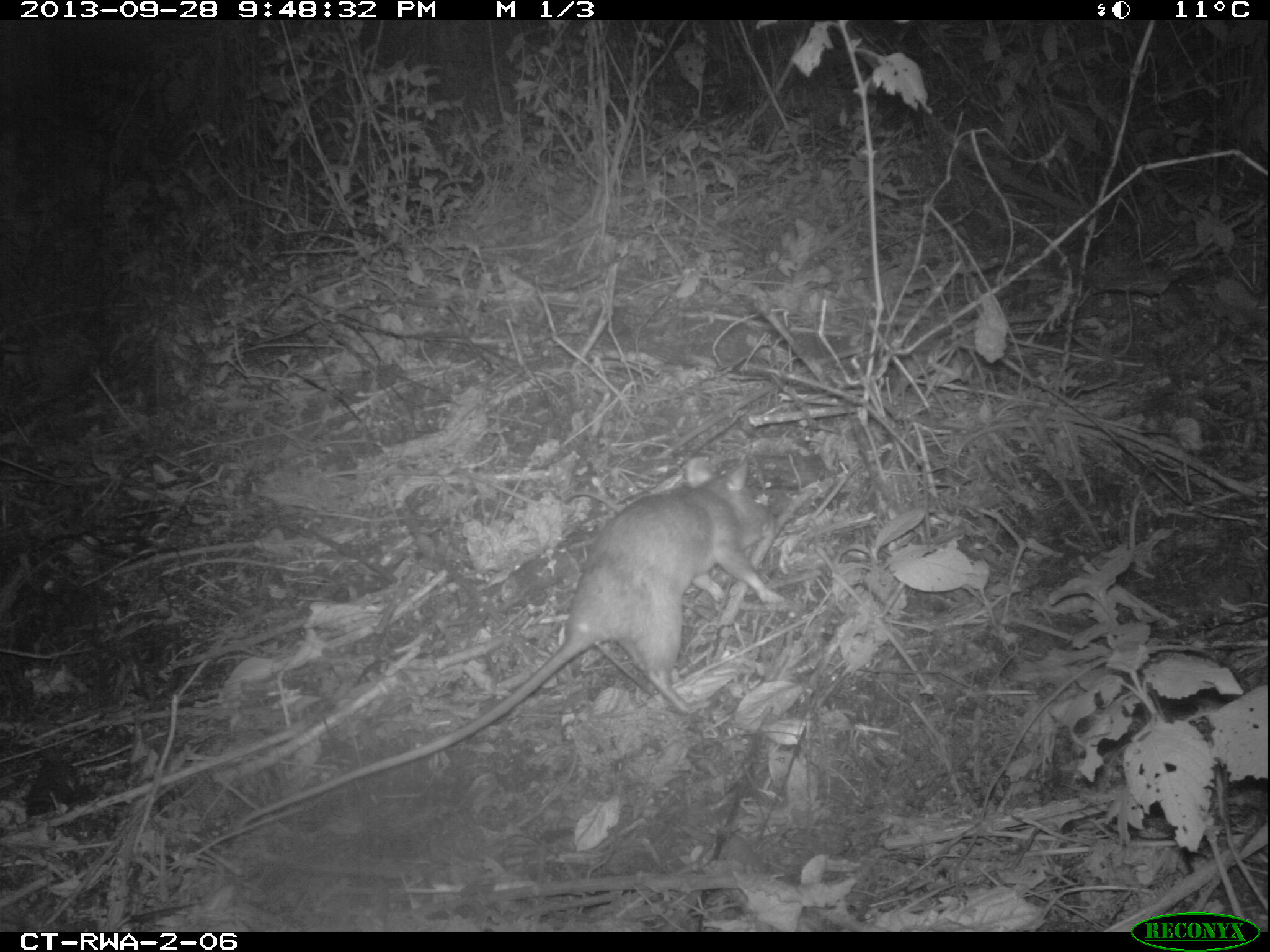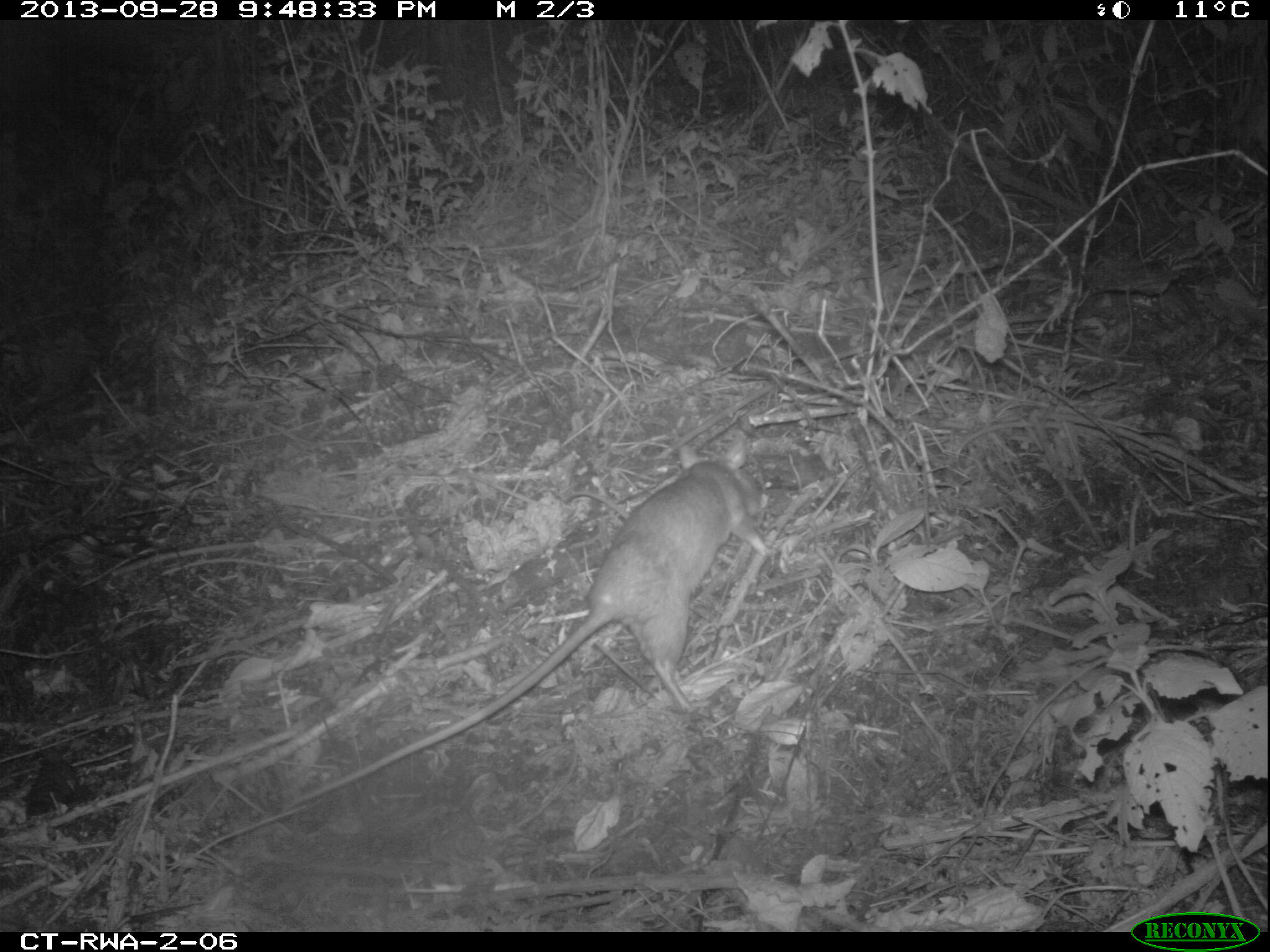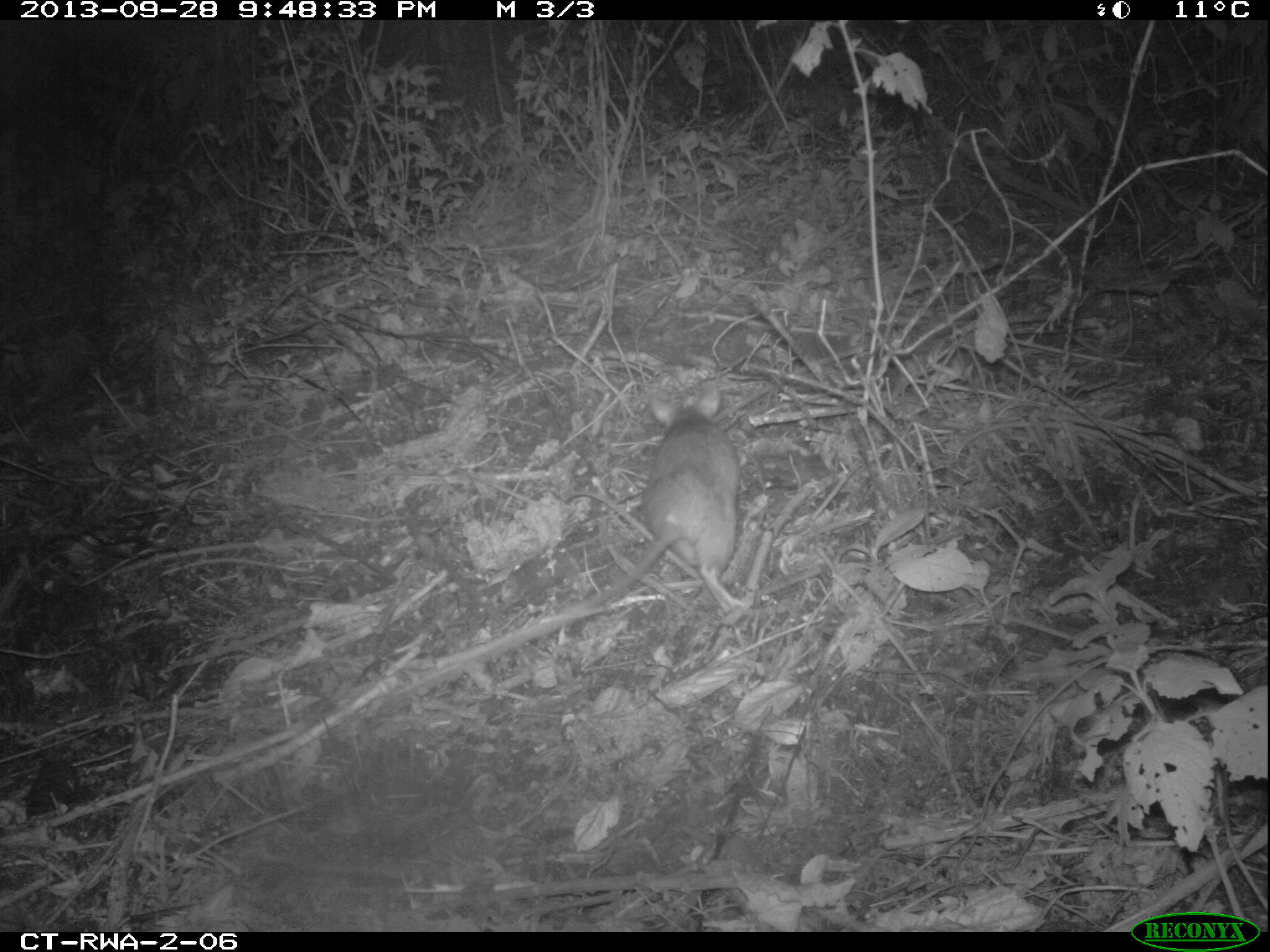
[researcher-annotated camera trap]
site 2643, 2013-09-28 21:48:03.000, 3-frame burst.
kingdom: Animalia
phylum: Chordata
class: Mammalia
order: Rodentia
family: Nesomyidae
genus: Cricetomys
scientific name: Cricetomys gambianus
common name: african giant pouched rat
Cricetomys gambianus (african giant pouched rat), count 1.